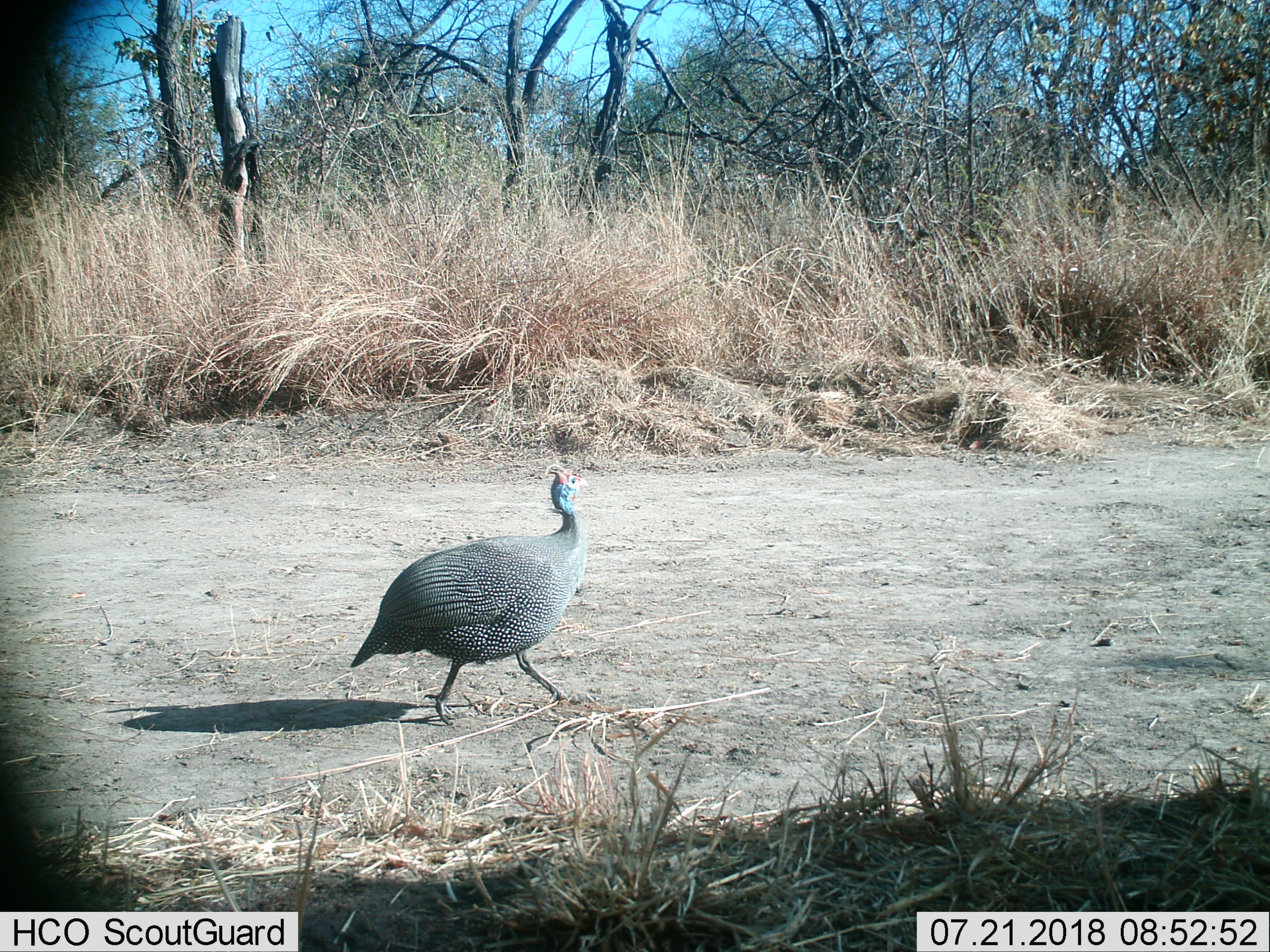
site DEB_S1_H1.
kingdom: Animalia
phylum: Chordata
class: Aves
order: Galliformes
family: Numididae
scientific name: Numididae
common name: guineafowl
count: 1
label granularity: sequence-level